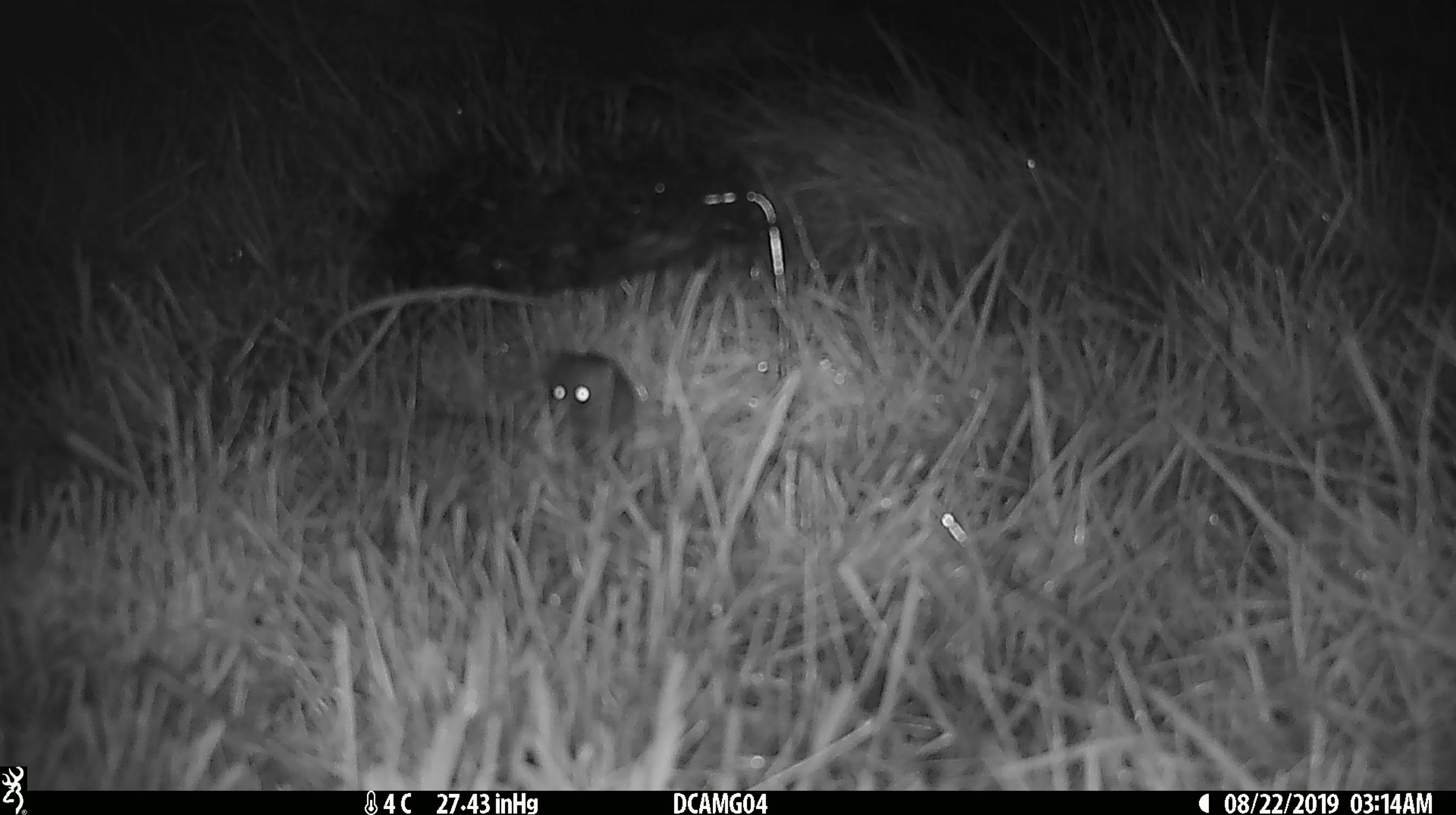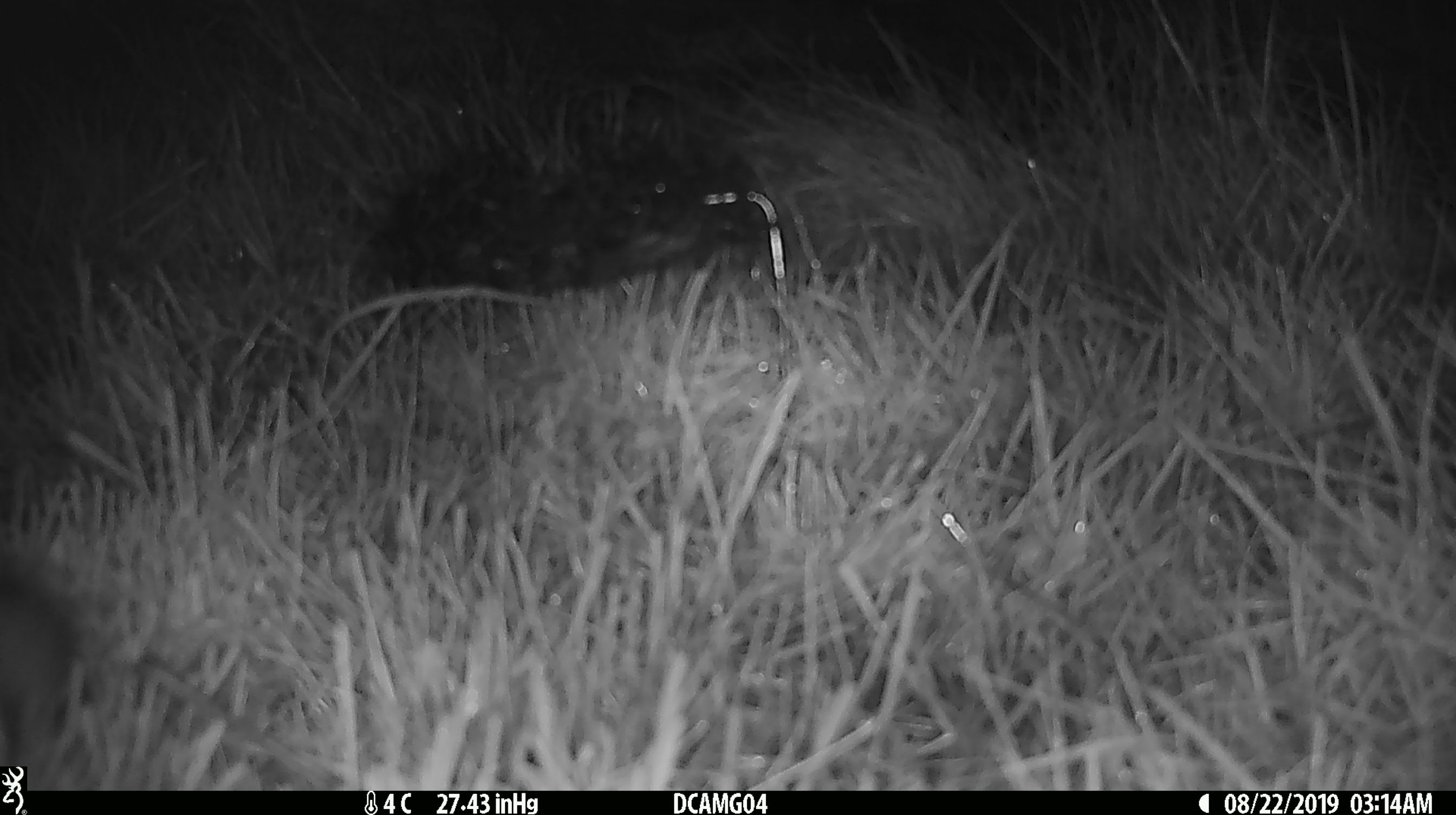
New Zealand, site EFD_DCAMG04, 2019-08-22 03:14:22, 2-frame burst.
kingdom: Animalia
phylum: Chordata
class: Mammalia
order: Rodentia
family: Muridae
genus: Mus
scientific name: Mus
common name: mouse